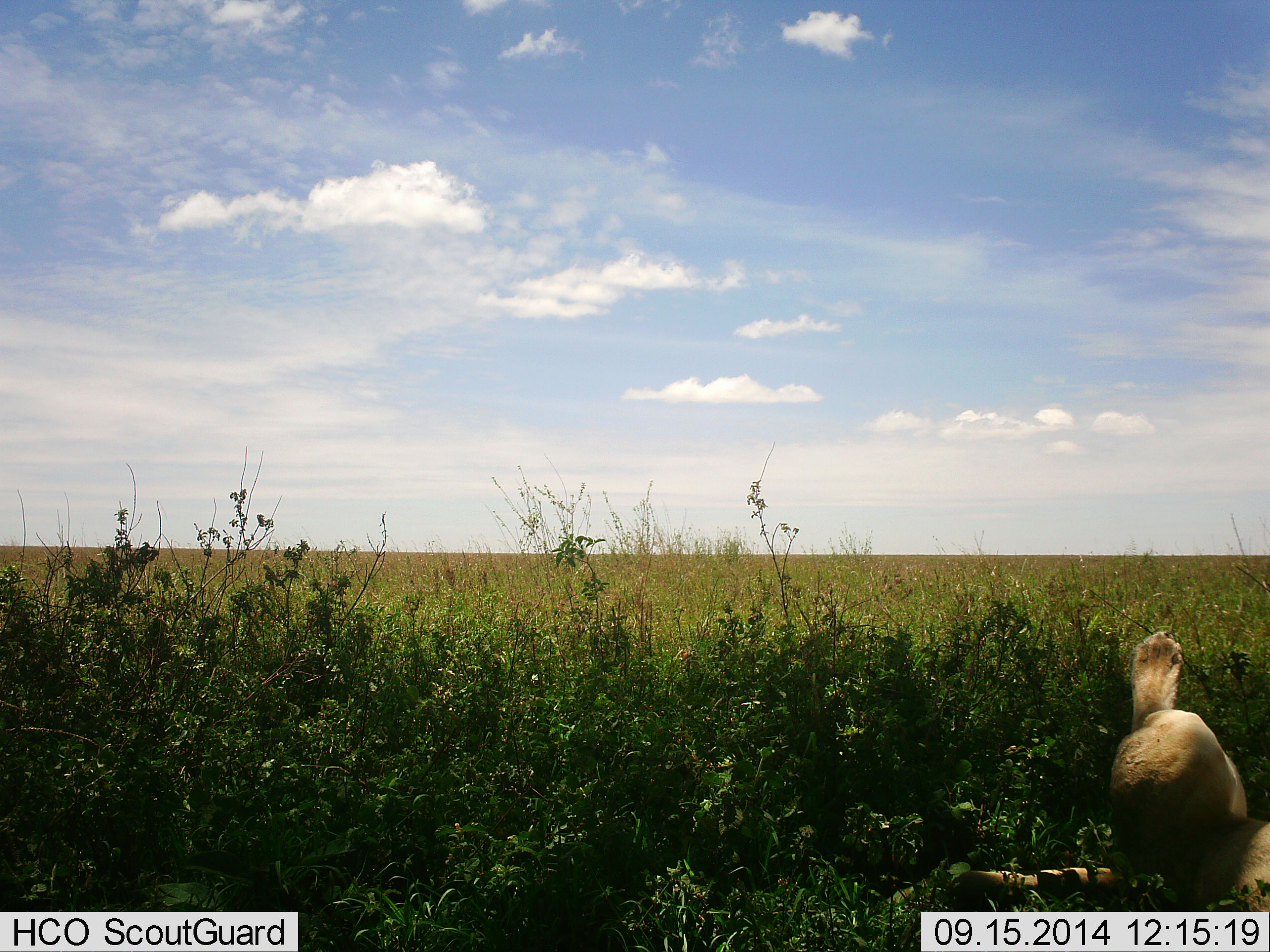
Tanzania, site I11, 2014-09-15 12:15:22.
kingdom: Animalia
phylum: Chordata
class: Mammalia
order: Carnivora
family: Felidae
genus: Panthera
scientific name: Panthera leo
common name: lion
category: lionfemale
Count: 1.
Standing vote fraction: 0%.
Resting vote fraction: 100%.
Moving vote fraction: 0%.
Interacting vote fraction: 0%.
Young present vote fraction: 0%.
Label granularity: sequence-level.